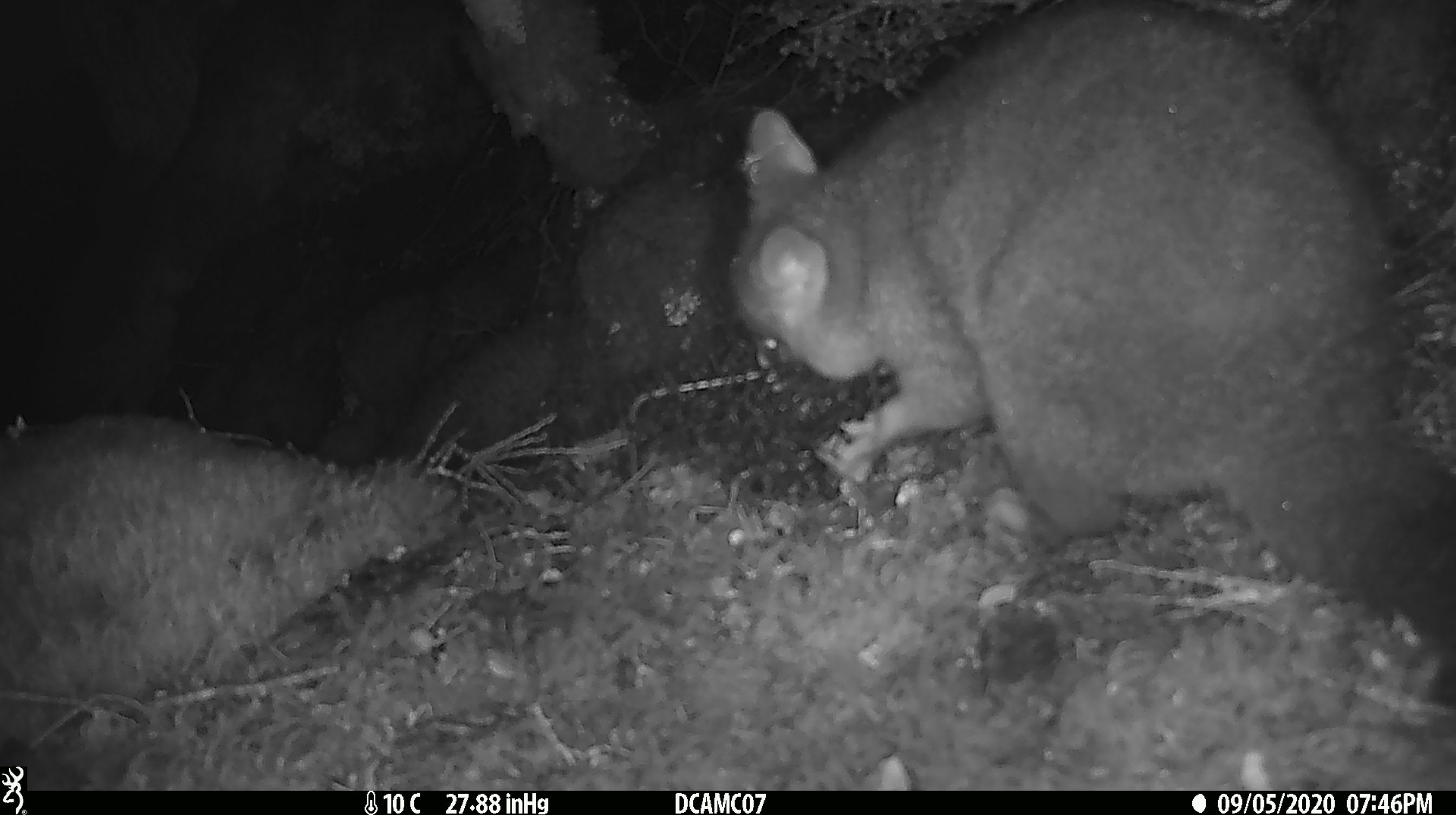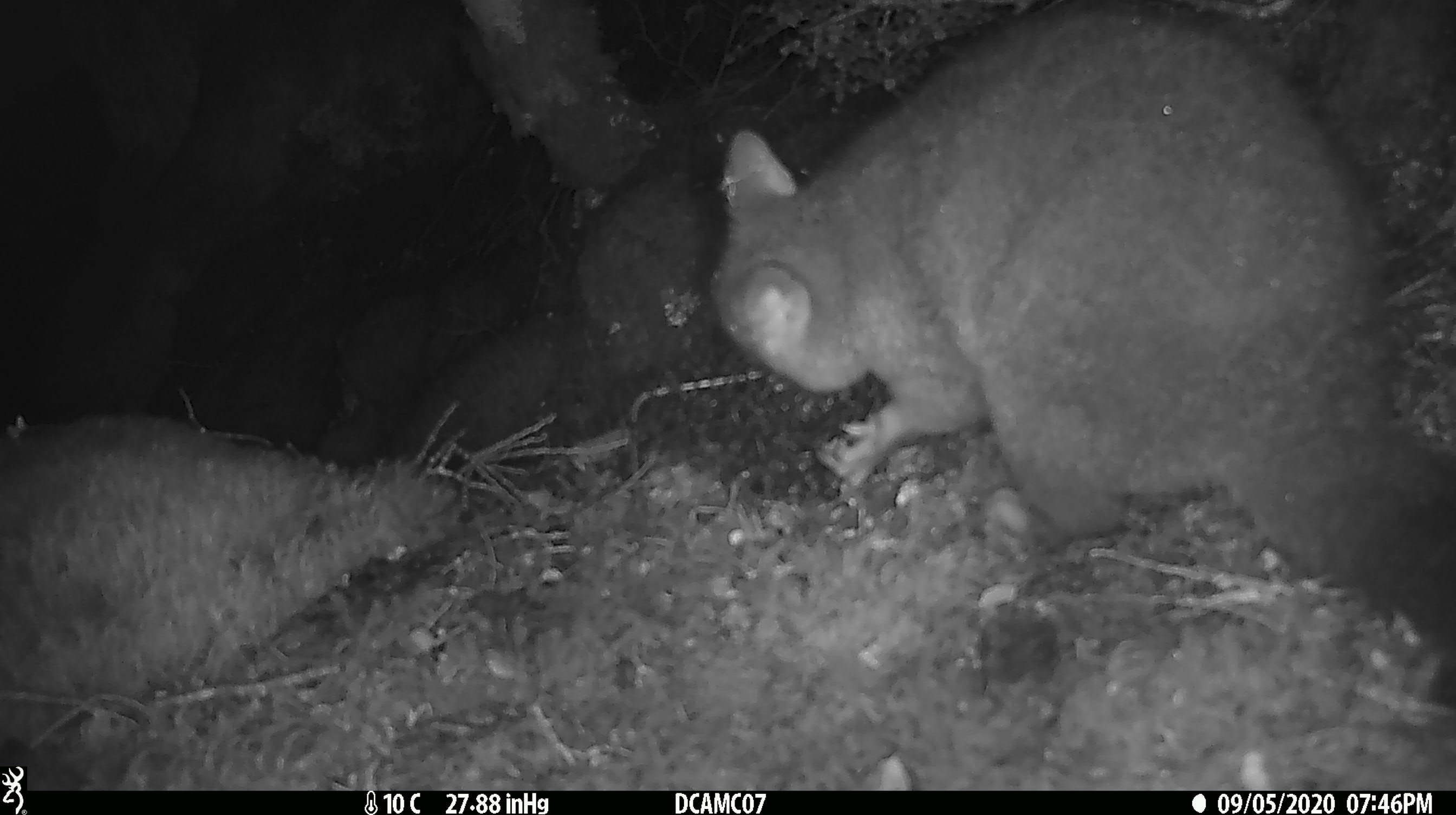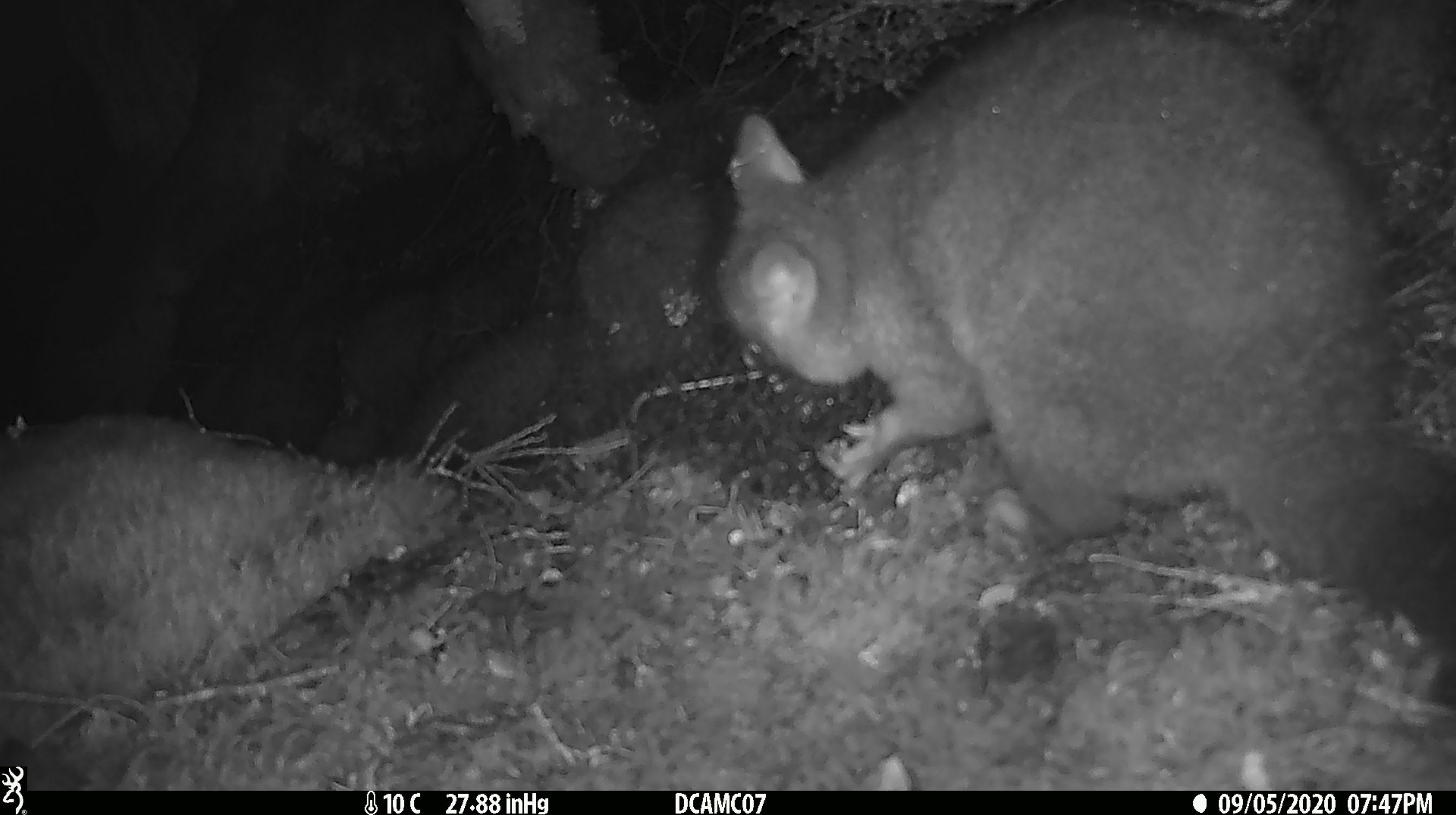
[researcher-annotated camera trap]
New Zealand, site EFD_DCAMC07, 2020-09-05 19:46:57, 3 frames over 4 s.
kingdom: Animalia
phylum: Chordata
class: Mammalia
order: Diprotodontia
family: Phalangeridae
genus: Trichosurus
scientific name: Trichosurus vulpecula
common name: common brushtail possum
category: possum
Possum (common brushtail possum) (Trichosurus vulpecula).